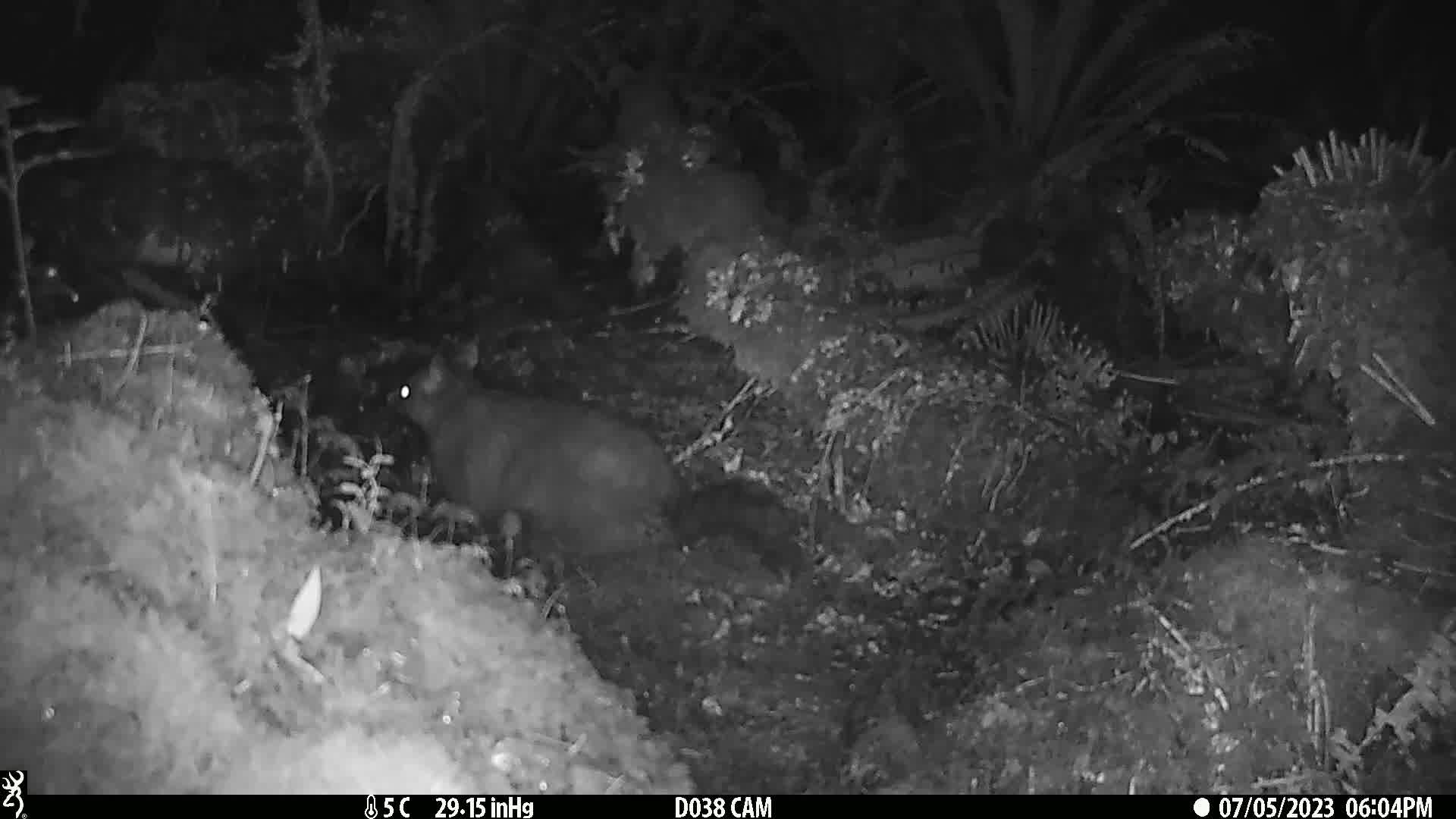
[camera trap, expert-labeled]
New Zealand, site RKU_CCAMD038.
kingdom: Animalia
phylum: Chordata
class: Mammalia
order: Diprotodontia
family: Phalangeridae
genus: Trichosurus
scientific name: Trichosurus vulpecula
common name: common brushtail possum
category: possum